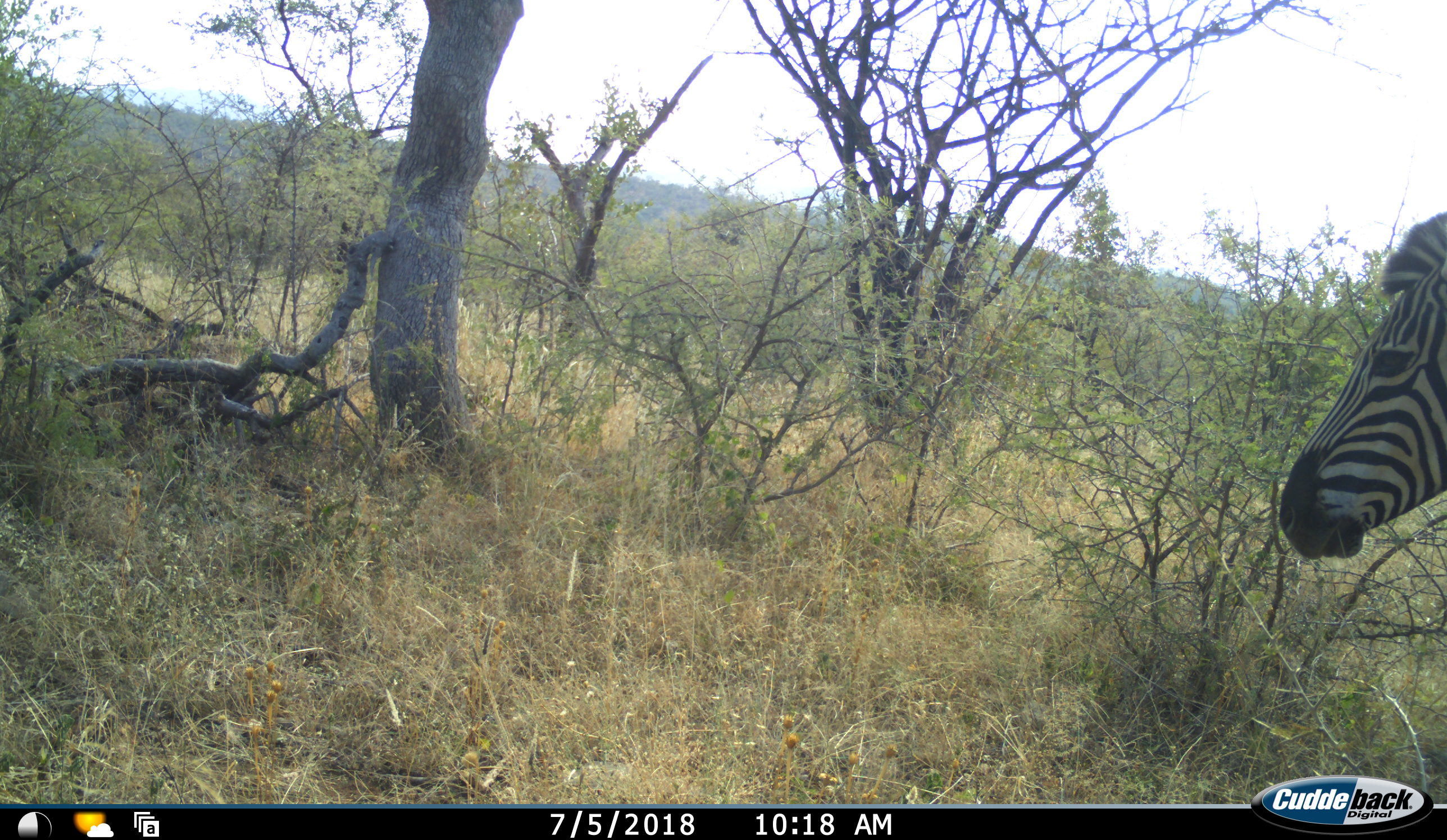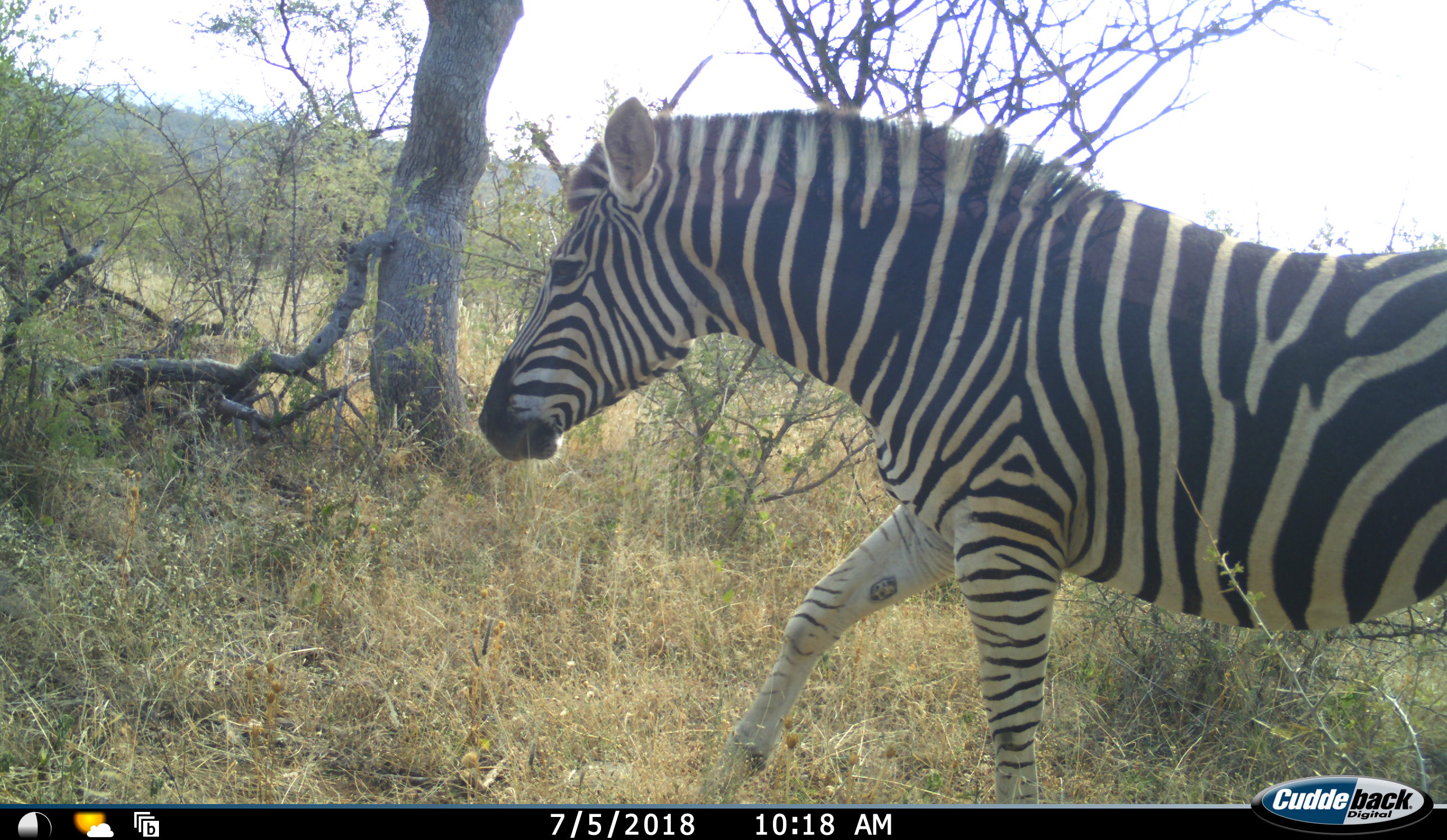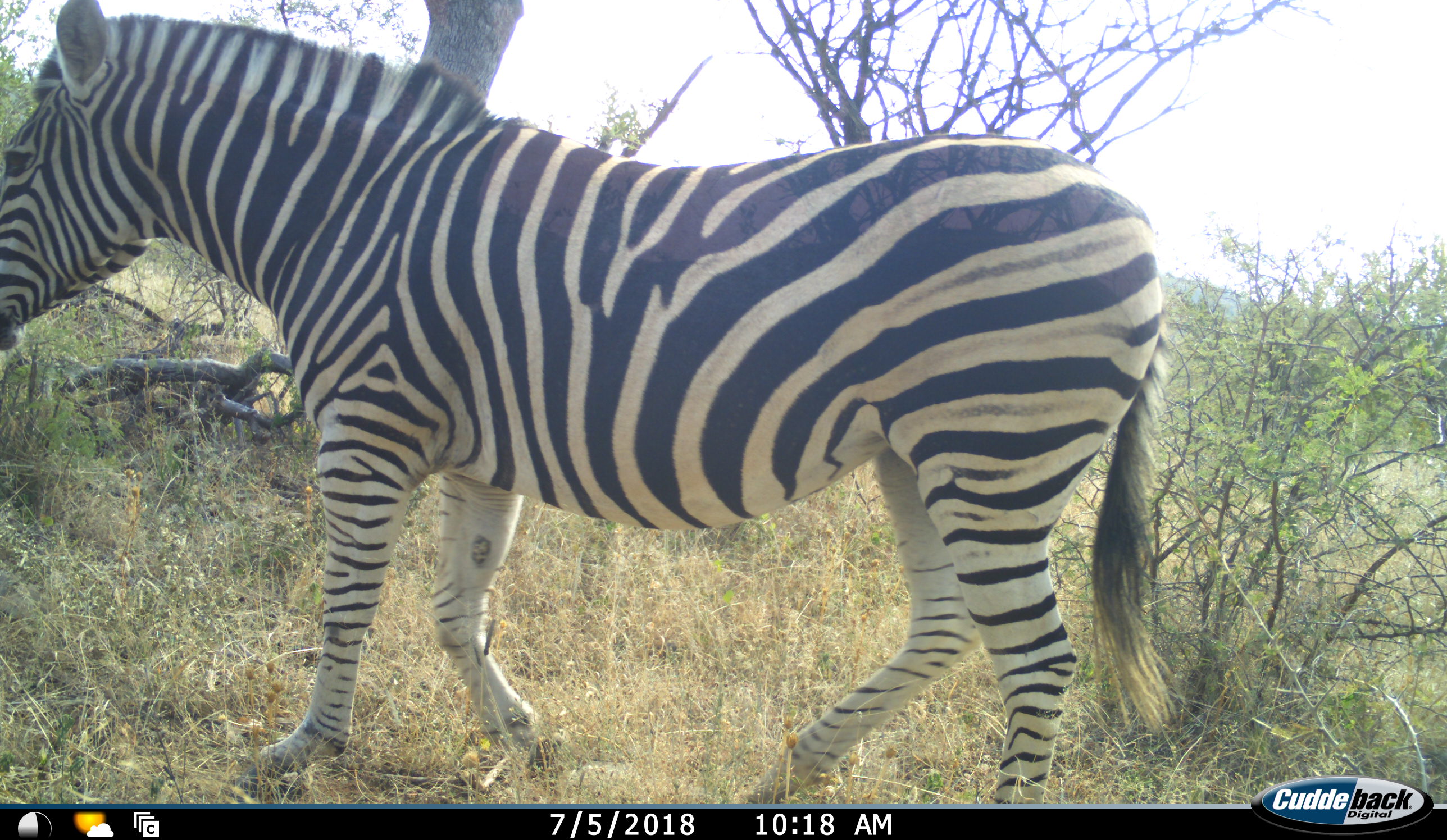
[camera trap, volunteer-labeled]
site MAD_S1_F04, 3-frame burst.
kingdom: Animalia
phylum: Chordata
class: Mammalia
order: Perissodactyla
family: Equidae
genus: Equus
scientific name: Equus quagga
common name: plains zebra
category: zebraplains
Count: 1.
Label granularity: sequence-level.